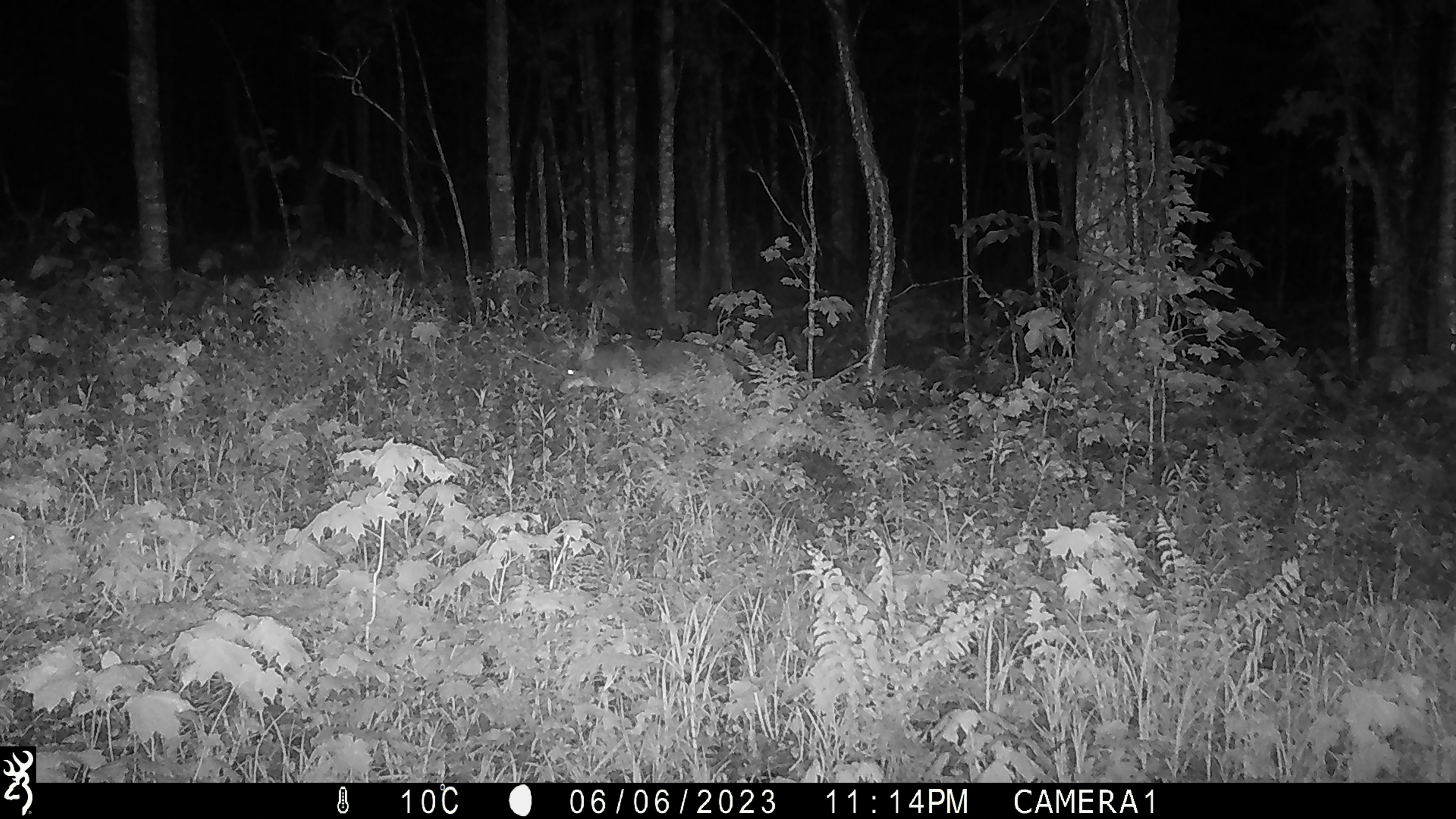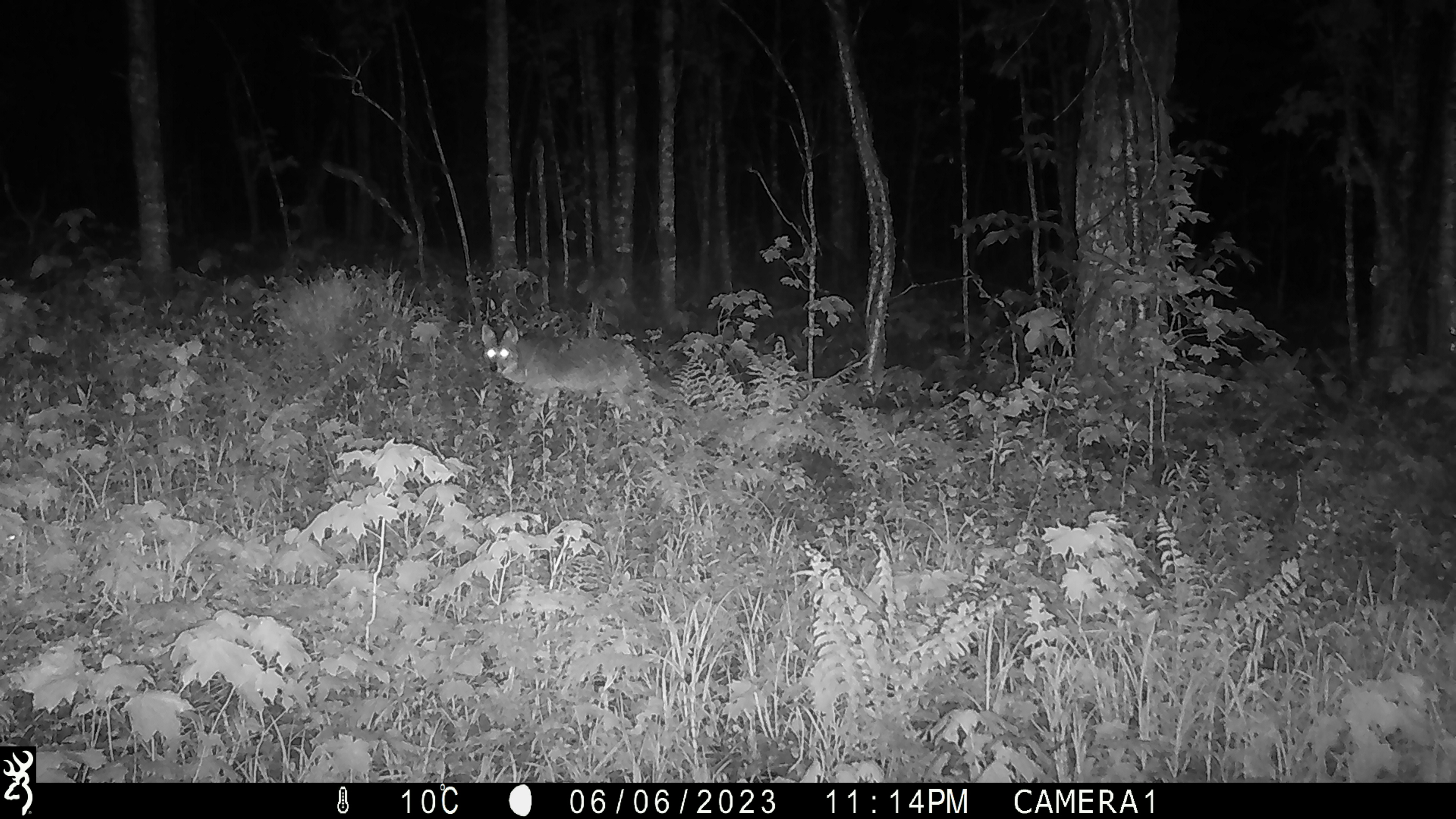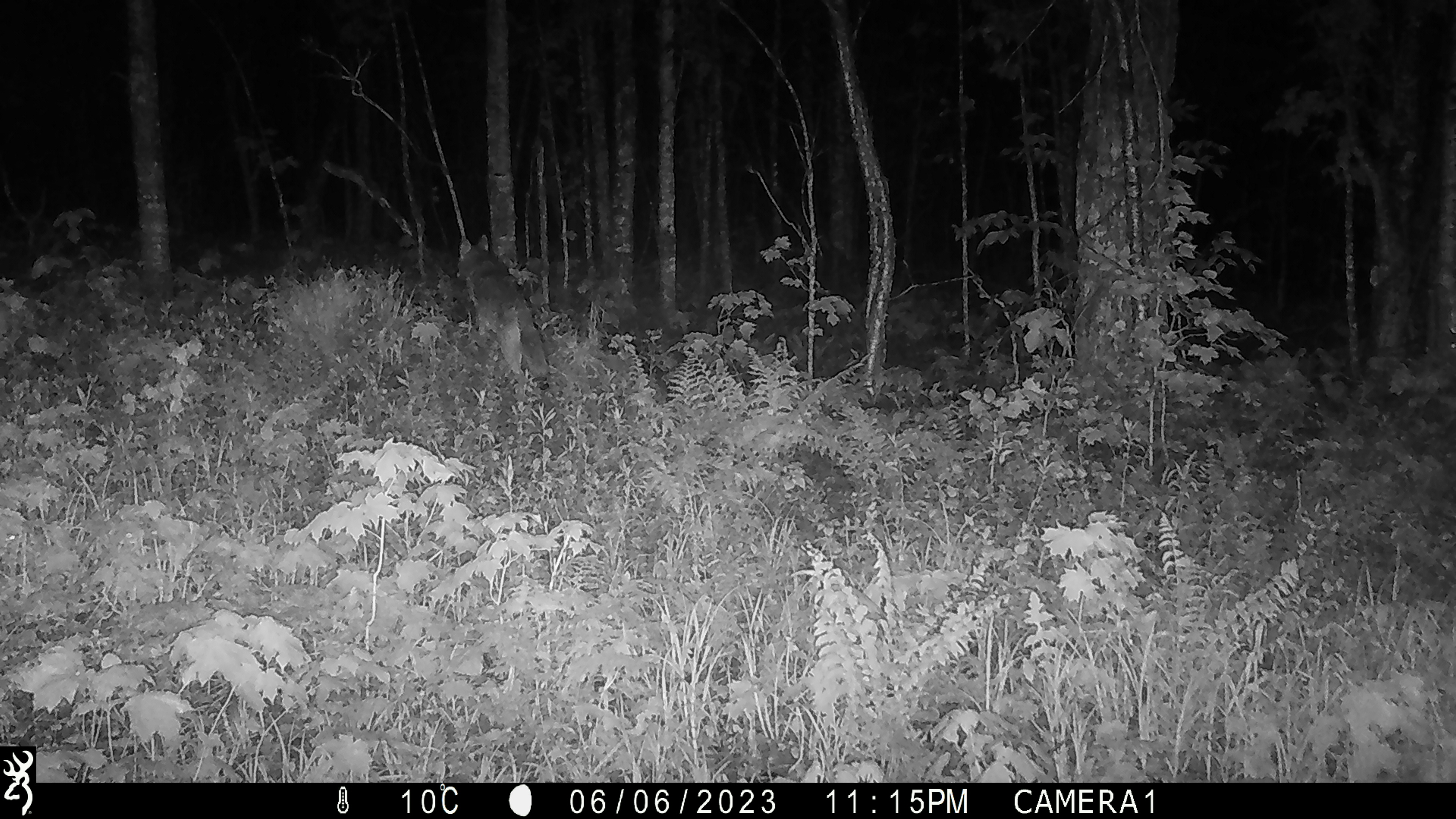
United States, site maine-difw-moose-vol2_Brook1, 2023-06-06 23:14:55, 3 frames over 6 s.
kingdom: Animalia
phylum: Chordata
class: Mammalia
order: Carnivora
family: Canidae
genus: Canis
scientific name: Canis latrans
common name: coyote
Coyote (Canis latrans).